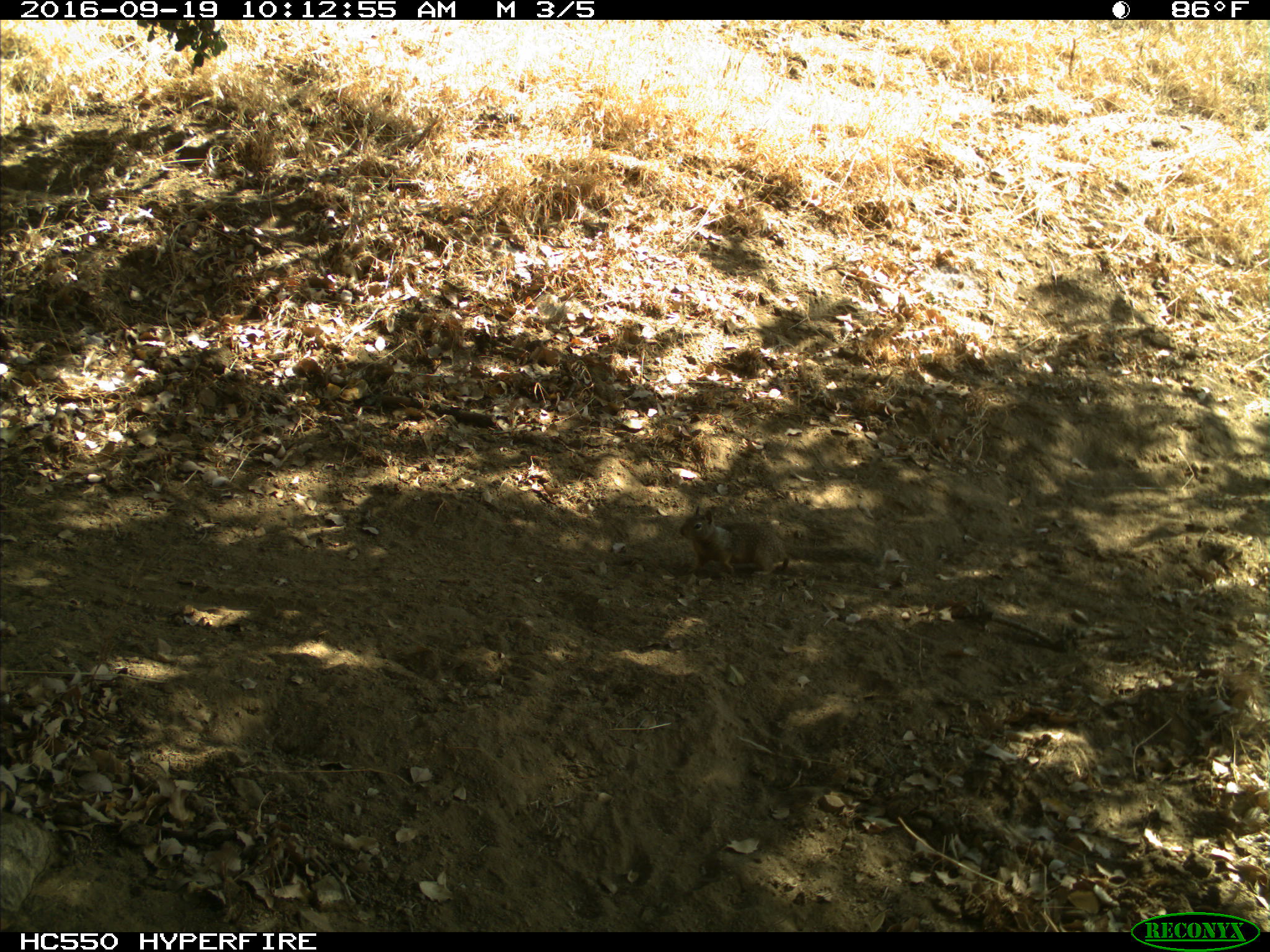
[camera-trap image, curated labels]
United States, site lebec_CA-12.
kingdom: Animalia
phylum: Chordata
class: Mammalia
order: Rodentia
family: Sciuridae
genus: Otospermophilus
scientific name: Otospermophilus beecheyi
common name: california ground squirrel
Otospermophilus beecheyi (california ground squirrel).